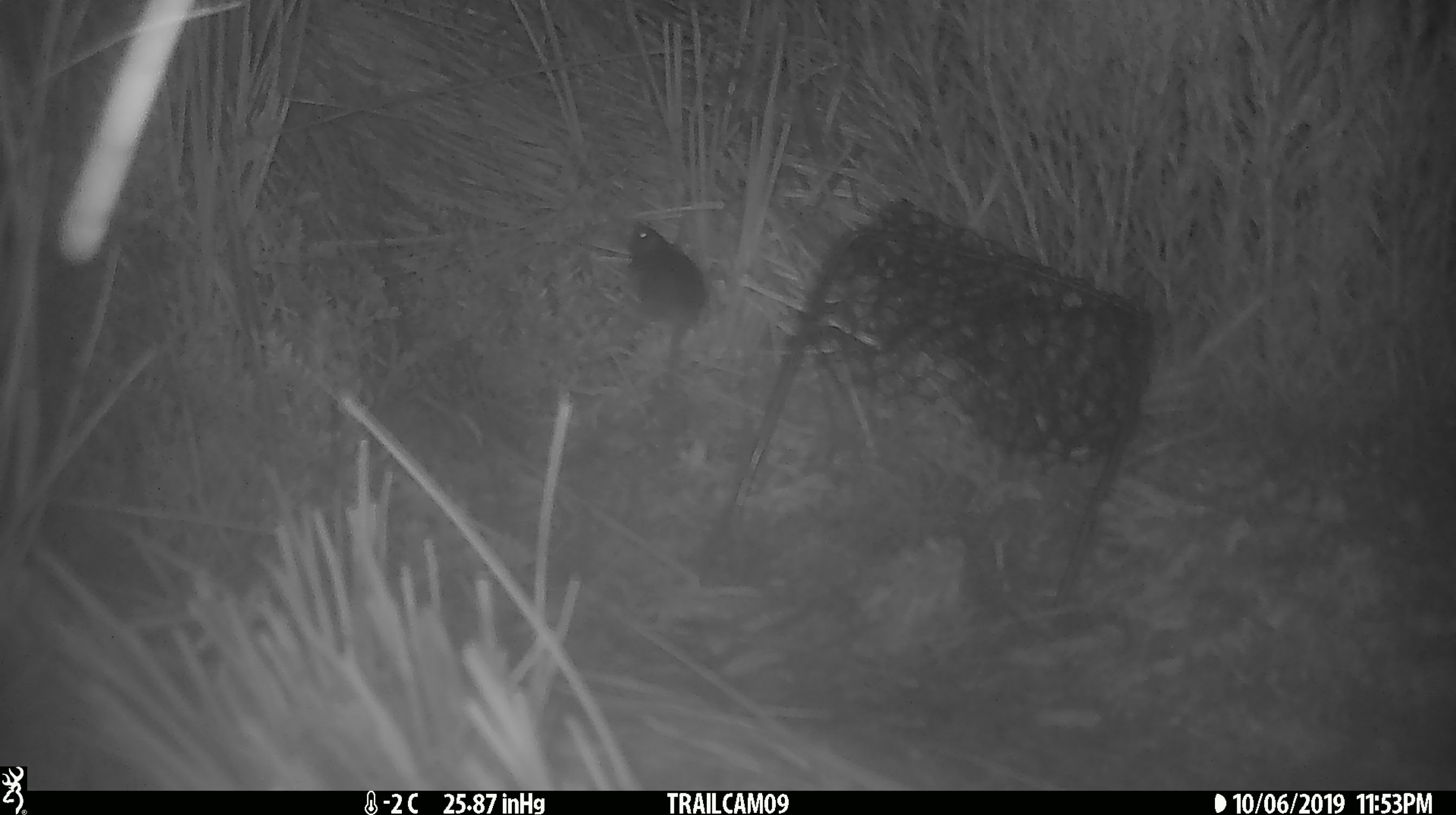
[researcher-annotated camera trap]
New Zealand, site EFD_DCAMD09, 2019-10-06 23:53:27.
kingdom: Animalia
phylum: Chordata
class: Mammalia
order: Rodentia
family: Muridae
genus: Mus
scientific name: Mus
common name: mouse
Mouse (Mus).